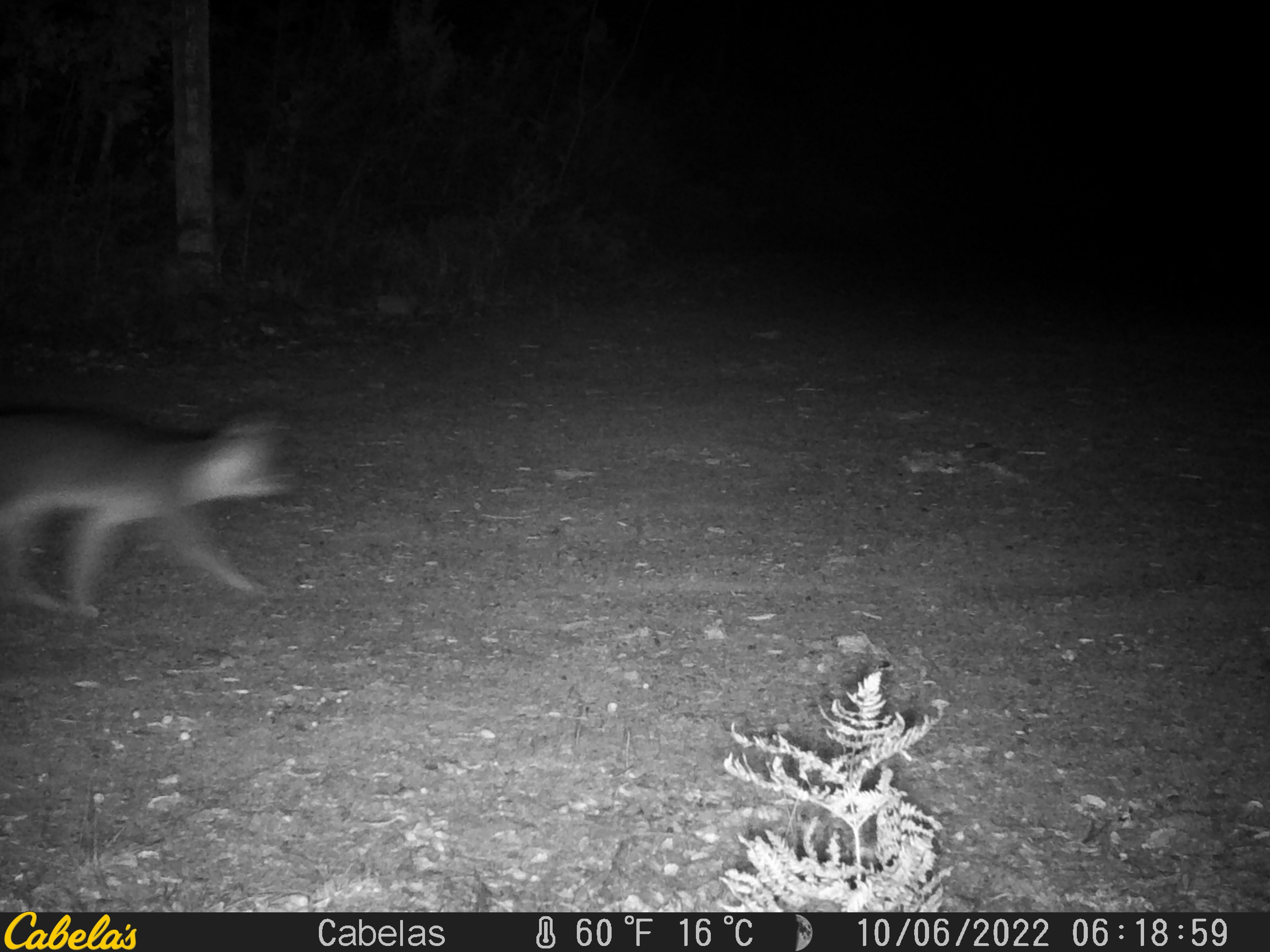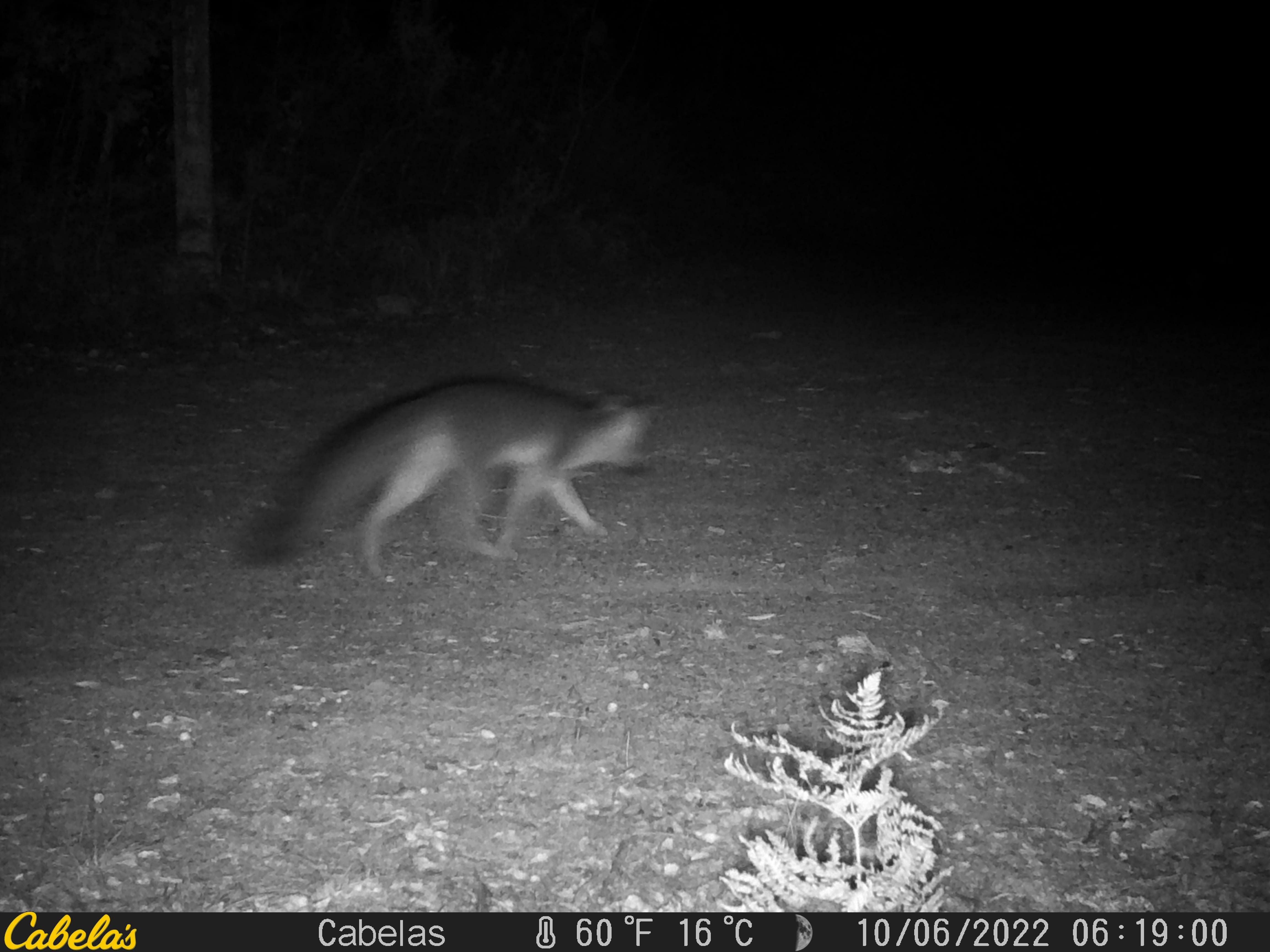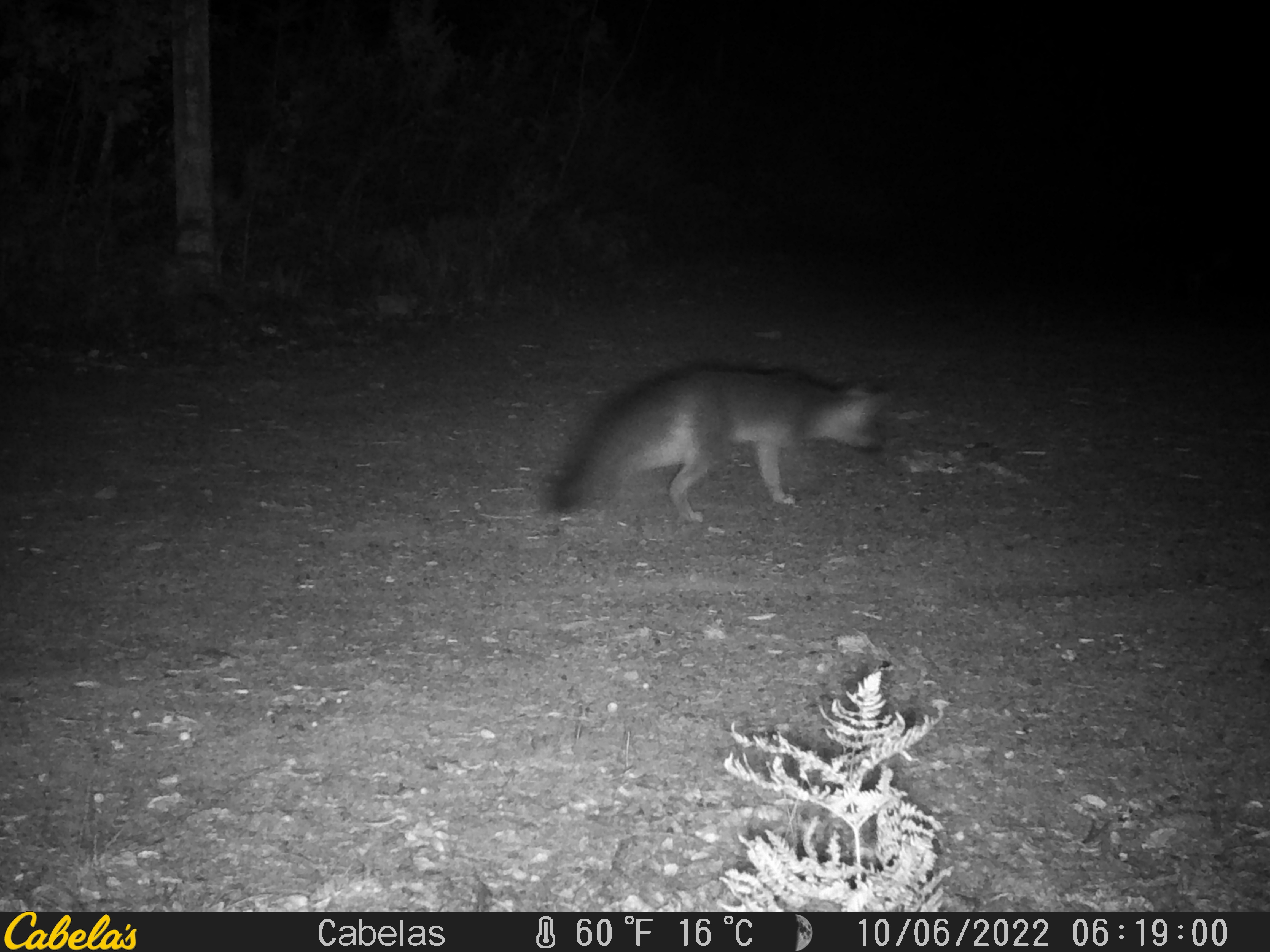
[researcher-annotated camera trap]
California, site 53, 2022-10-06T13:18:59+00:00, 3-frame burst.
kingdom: Animalia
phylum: Chordata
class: Mammalia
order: Carnivora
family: Canidae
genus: Urocyon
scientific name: Urocyon cinereoargenteus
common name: gray fox